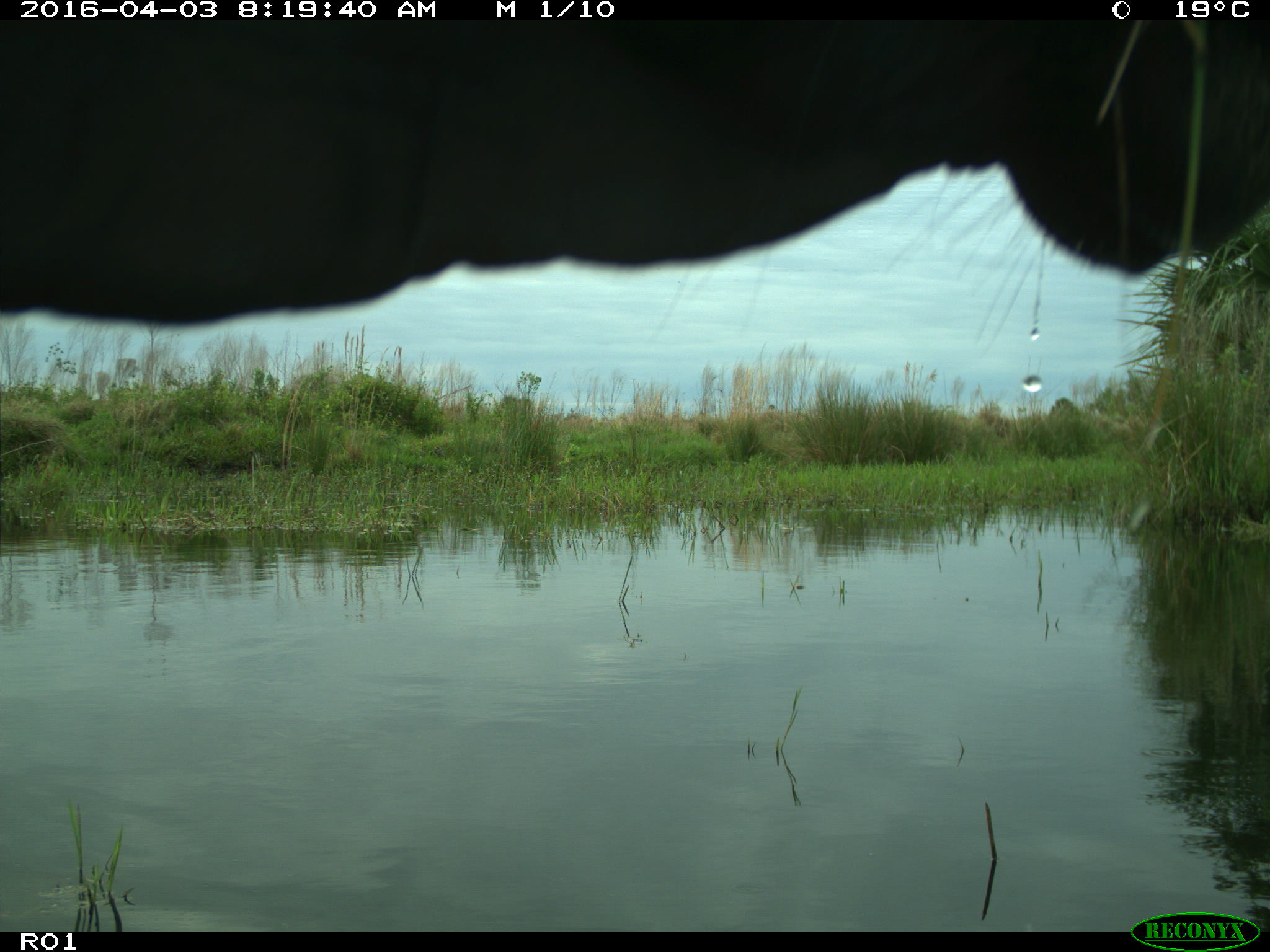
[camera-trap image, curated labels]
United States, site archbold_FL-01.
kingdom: Animalia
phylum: Chordata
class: Mammalia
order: Artiodactyla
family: Bovidae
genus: Bos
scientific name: Bos taurus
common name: domestic cow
Bos taurus (domestic cow).